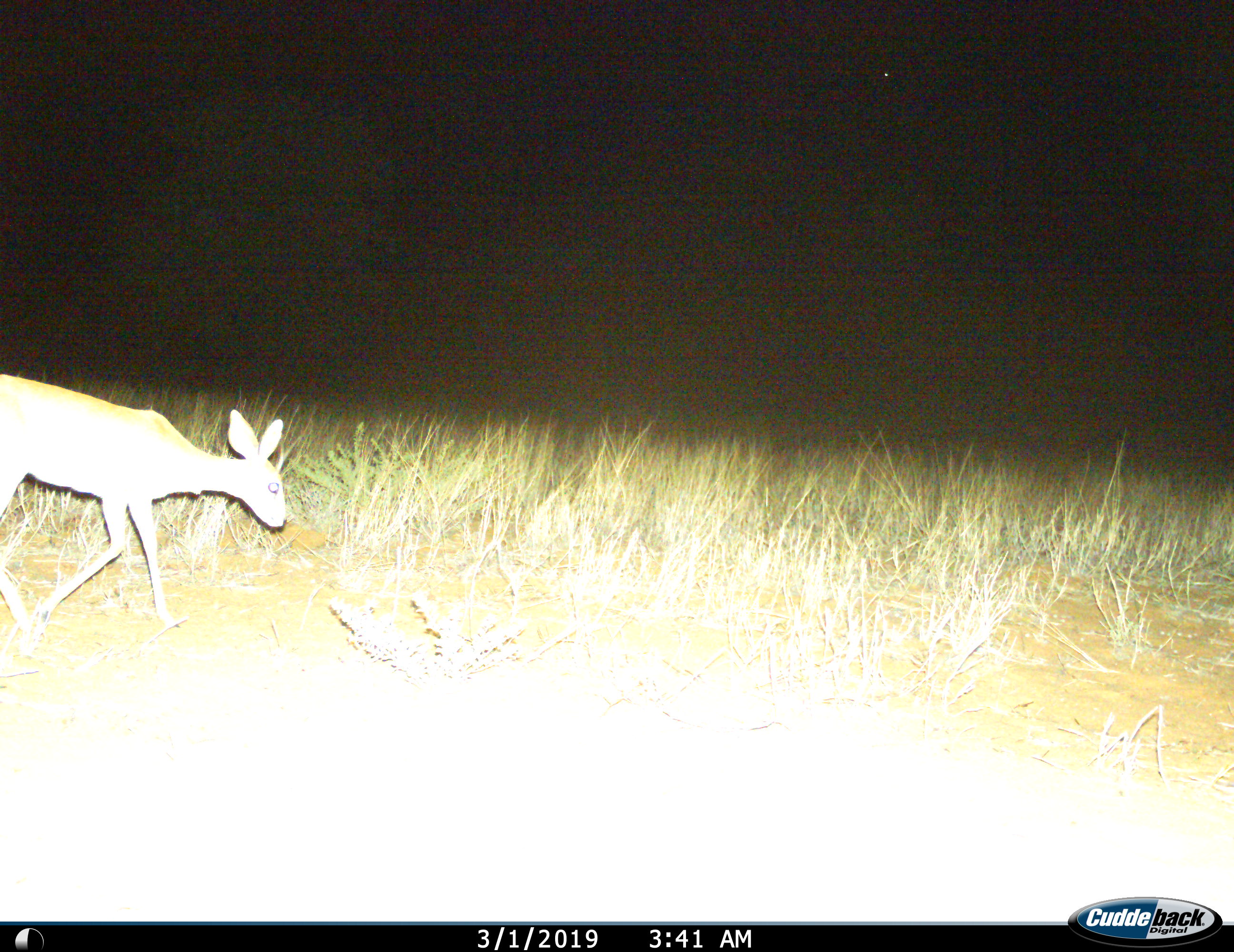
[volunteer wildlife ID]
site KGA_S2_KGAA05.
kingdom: Animalia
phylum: Chordata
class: Mammalia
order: Artiodactyla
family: Bovidae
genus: Raphicerus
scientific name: Raphicerus campestris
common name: steenbok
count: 1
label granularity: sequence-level